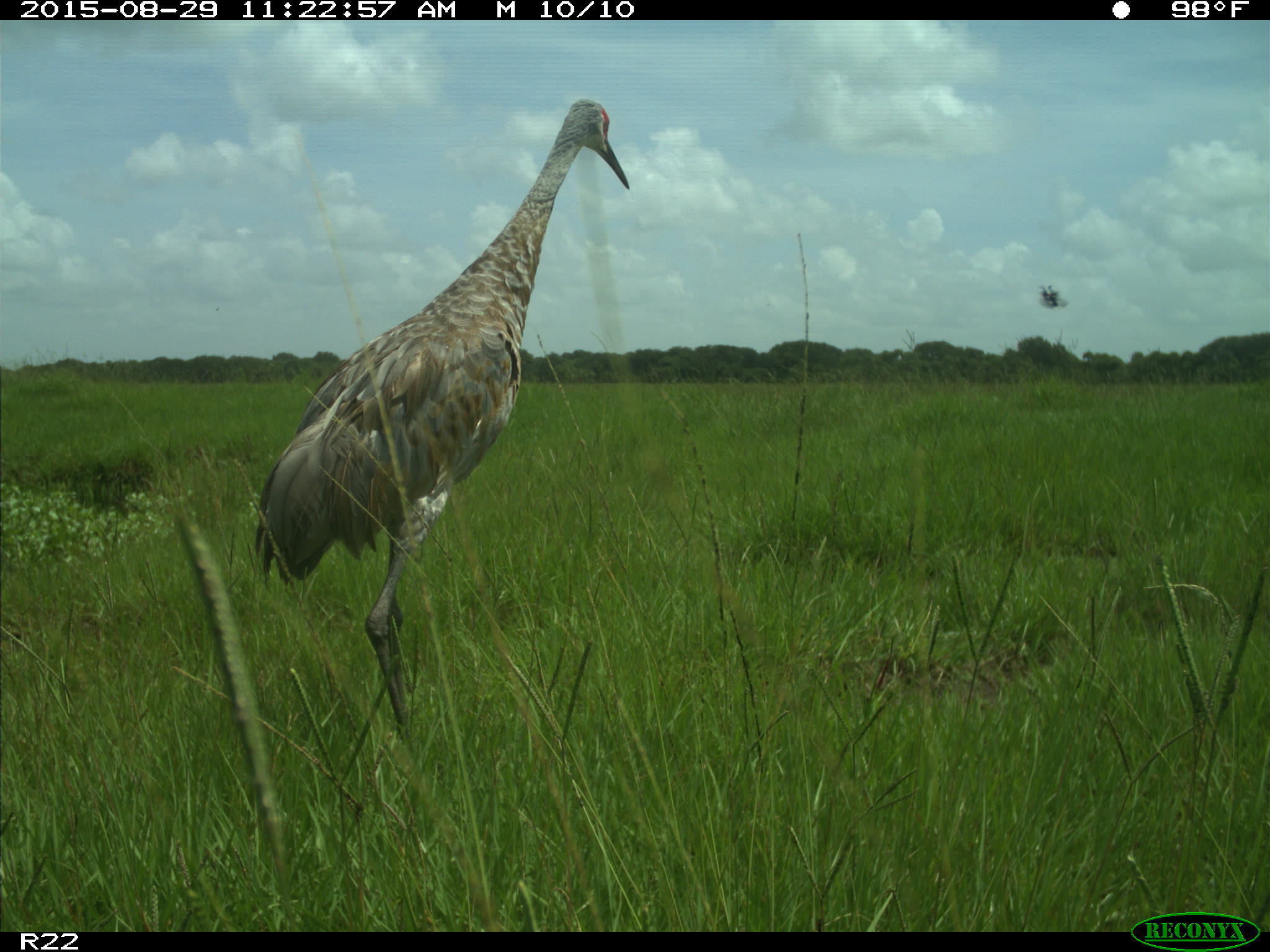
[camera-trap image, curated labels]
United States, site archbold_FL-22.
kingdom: Animalia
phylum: Chordata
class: Aves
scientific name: Aves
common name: birds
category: unidentified bird